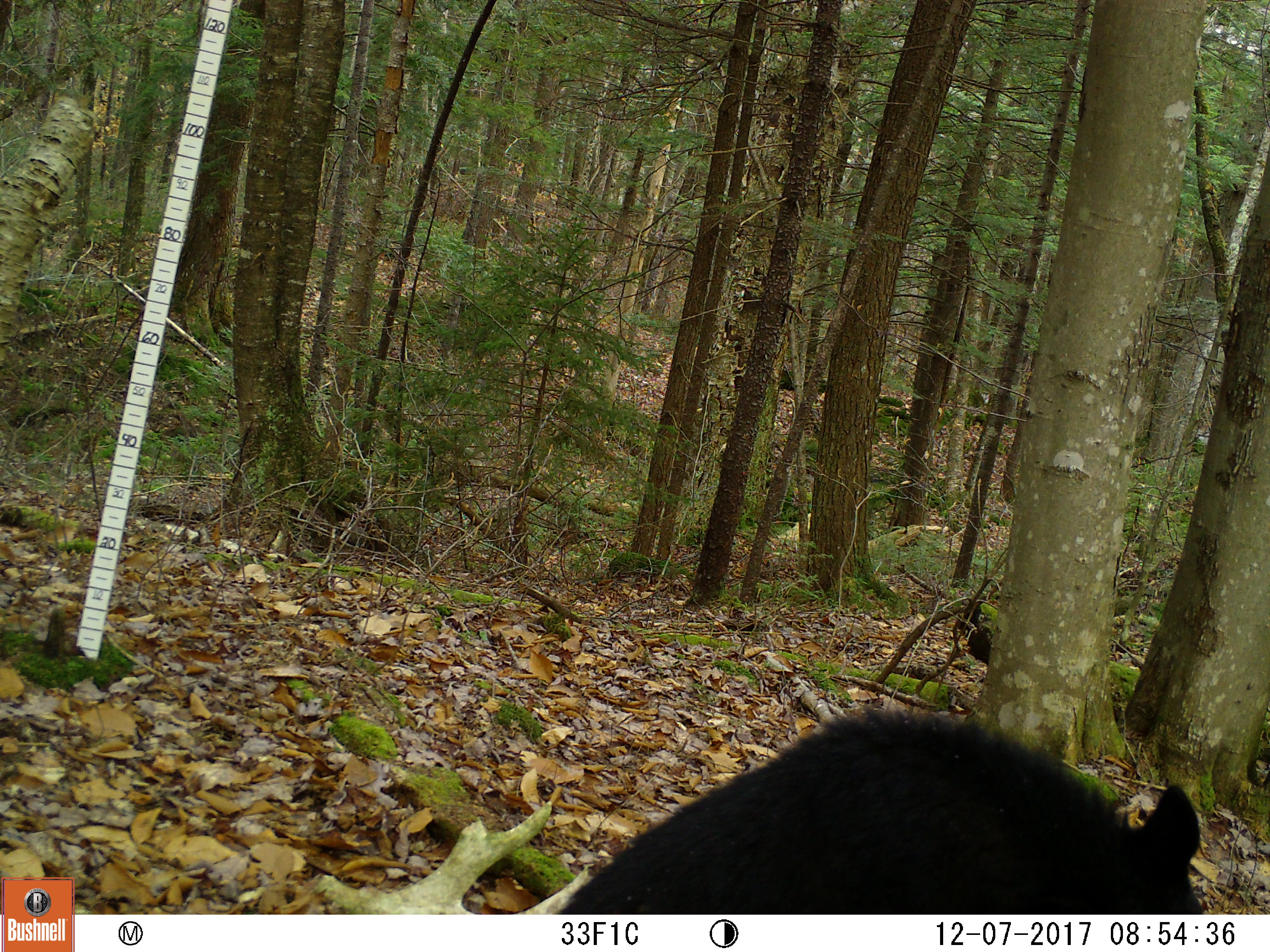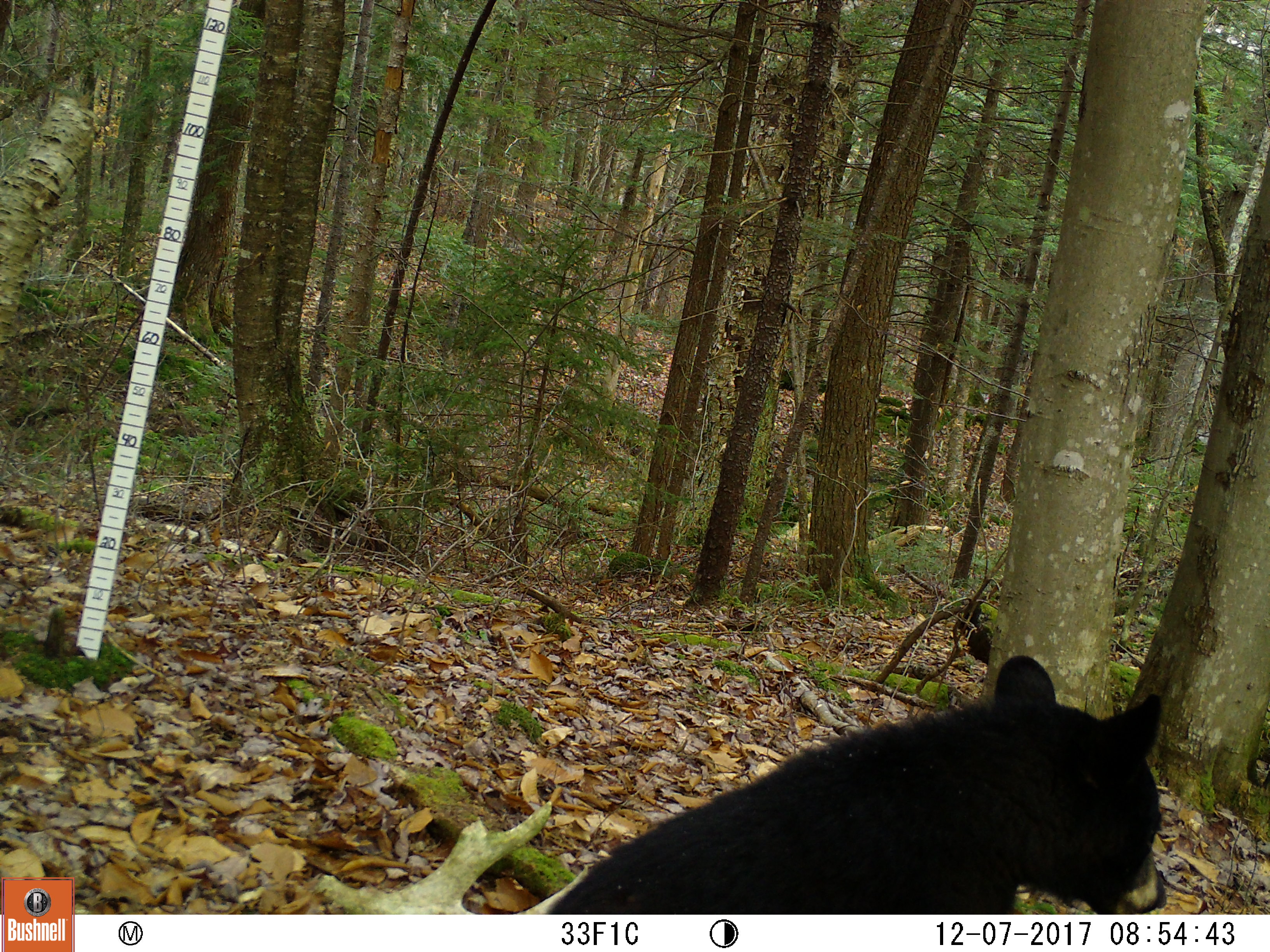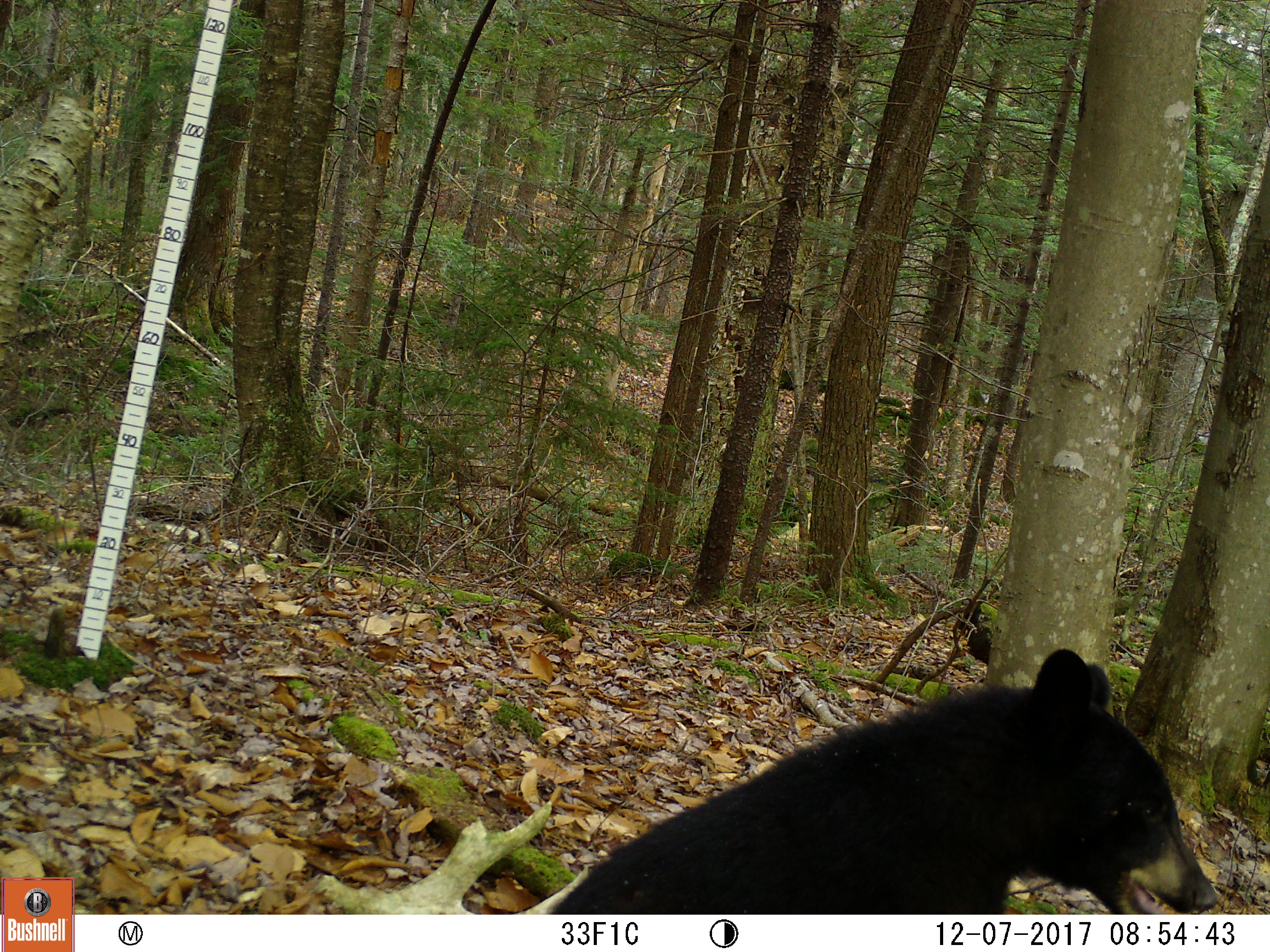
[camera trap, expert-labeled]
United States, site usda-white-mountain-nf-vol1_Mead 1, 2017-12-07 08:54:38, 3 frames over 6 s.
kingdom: Animalia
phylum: Chordata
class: Mammalia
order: Carnivora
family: Ursidae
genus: Ursus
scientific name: Ursus americanus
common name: black bear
Black bear (Ursus americanus).